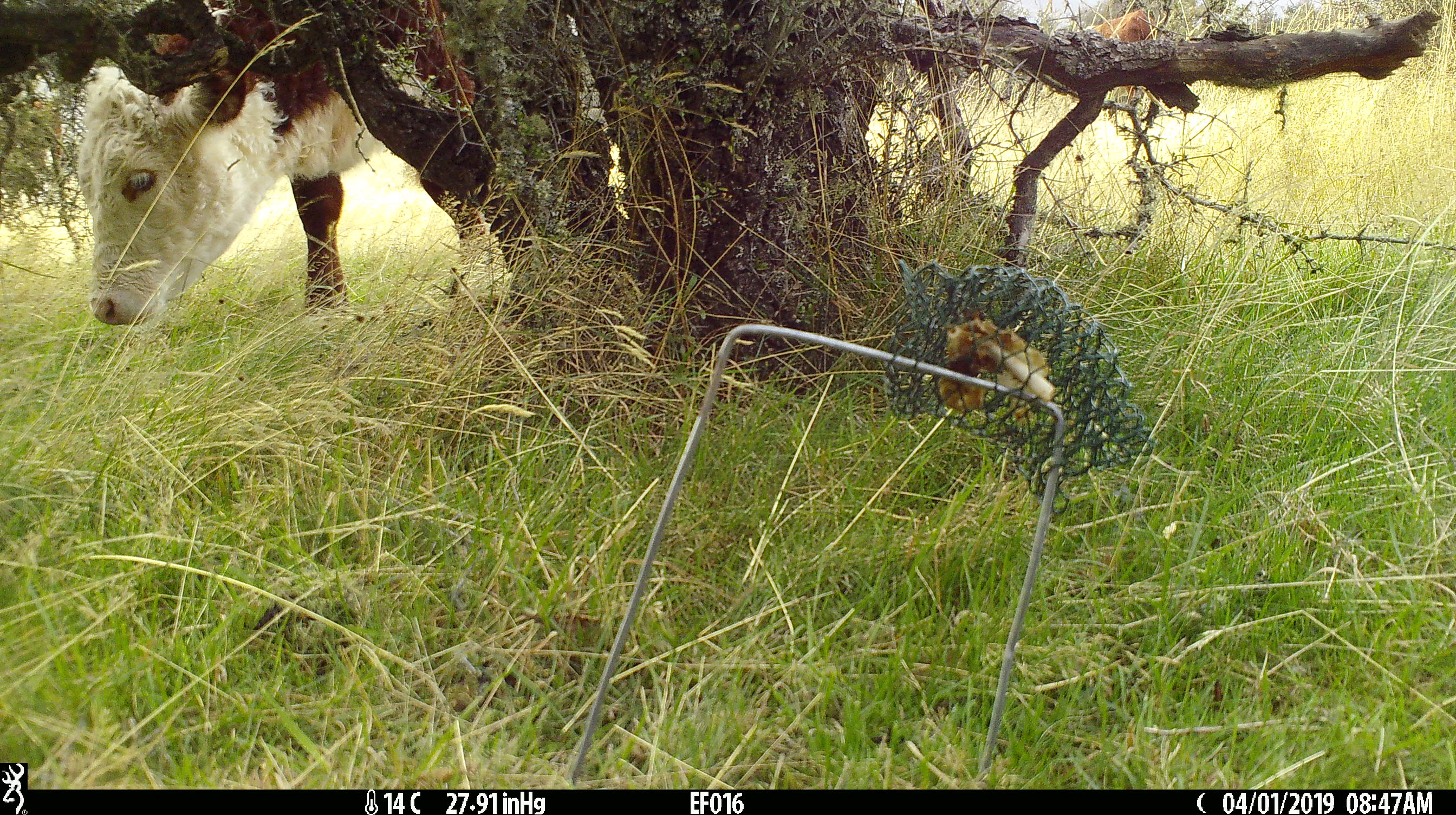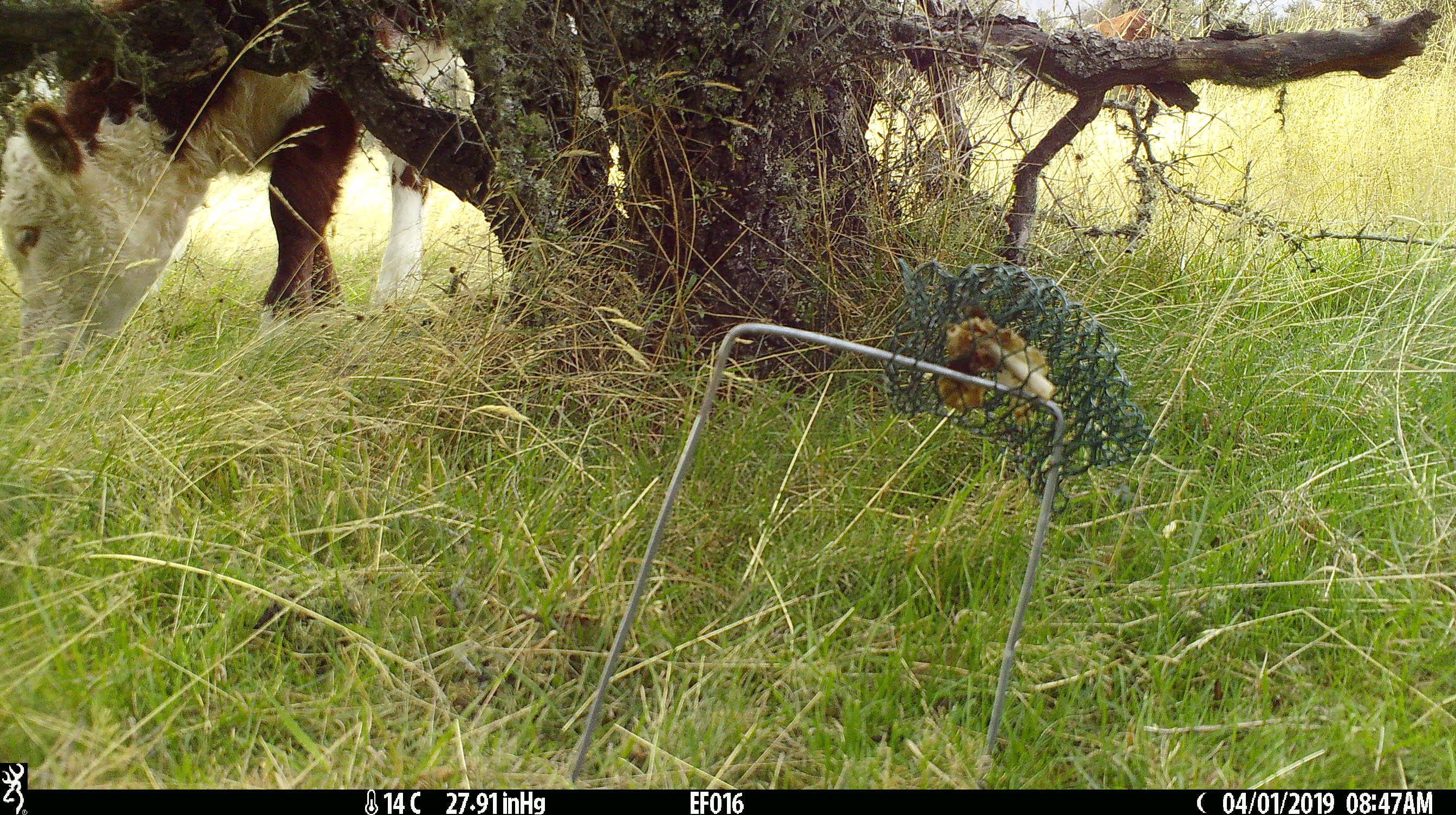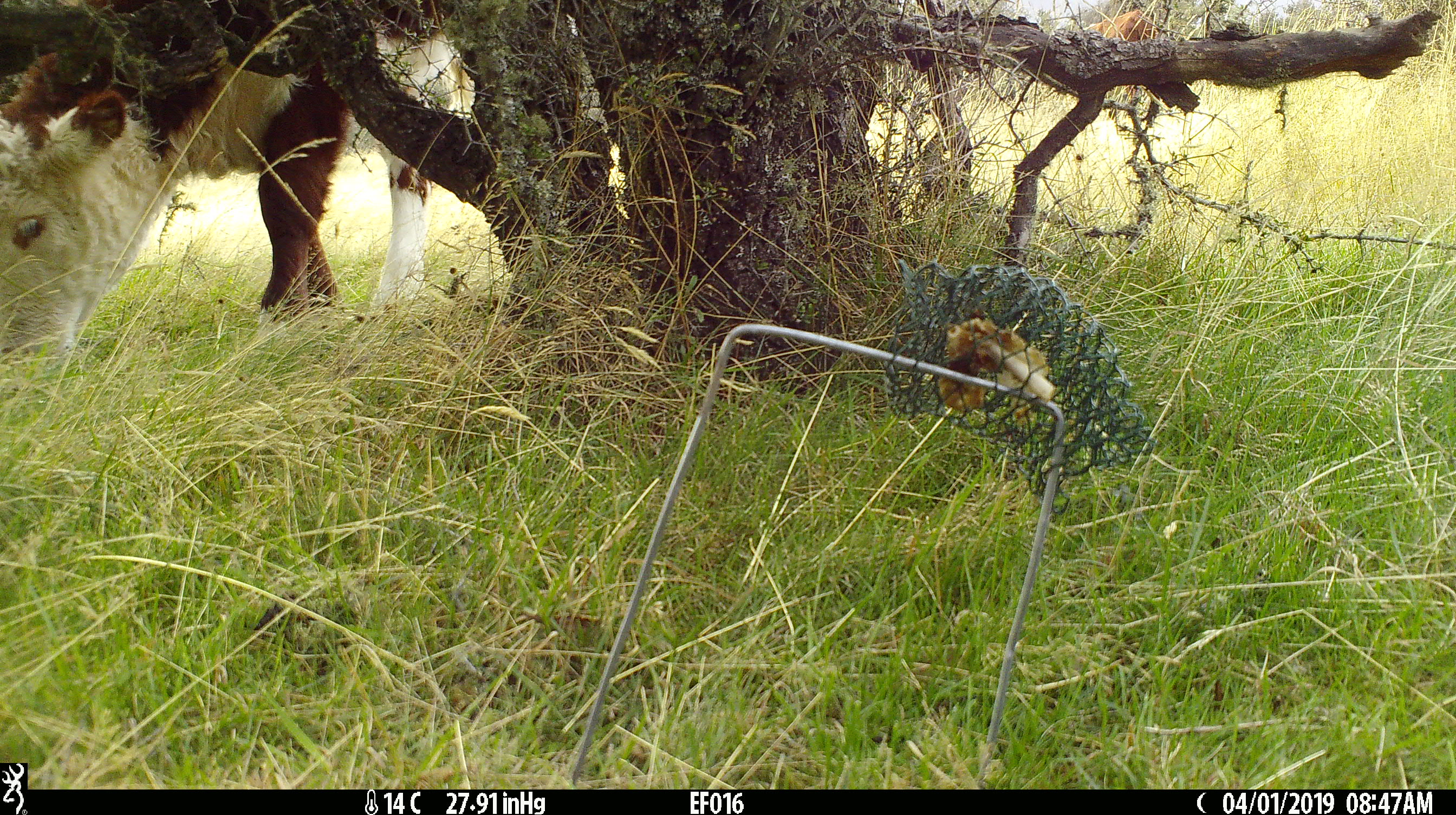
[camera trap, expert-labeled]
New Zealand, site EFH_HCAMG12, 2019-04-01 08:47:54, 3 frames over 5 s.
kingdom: Animalia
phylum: Chordata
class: Mammalia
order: Artiodactyla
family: Bovidae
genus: Bos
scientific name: Bos taurus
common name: domestic cow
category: cow